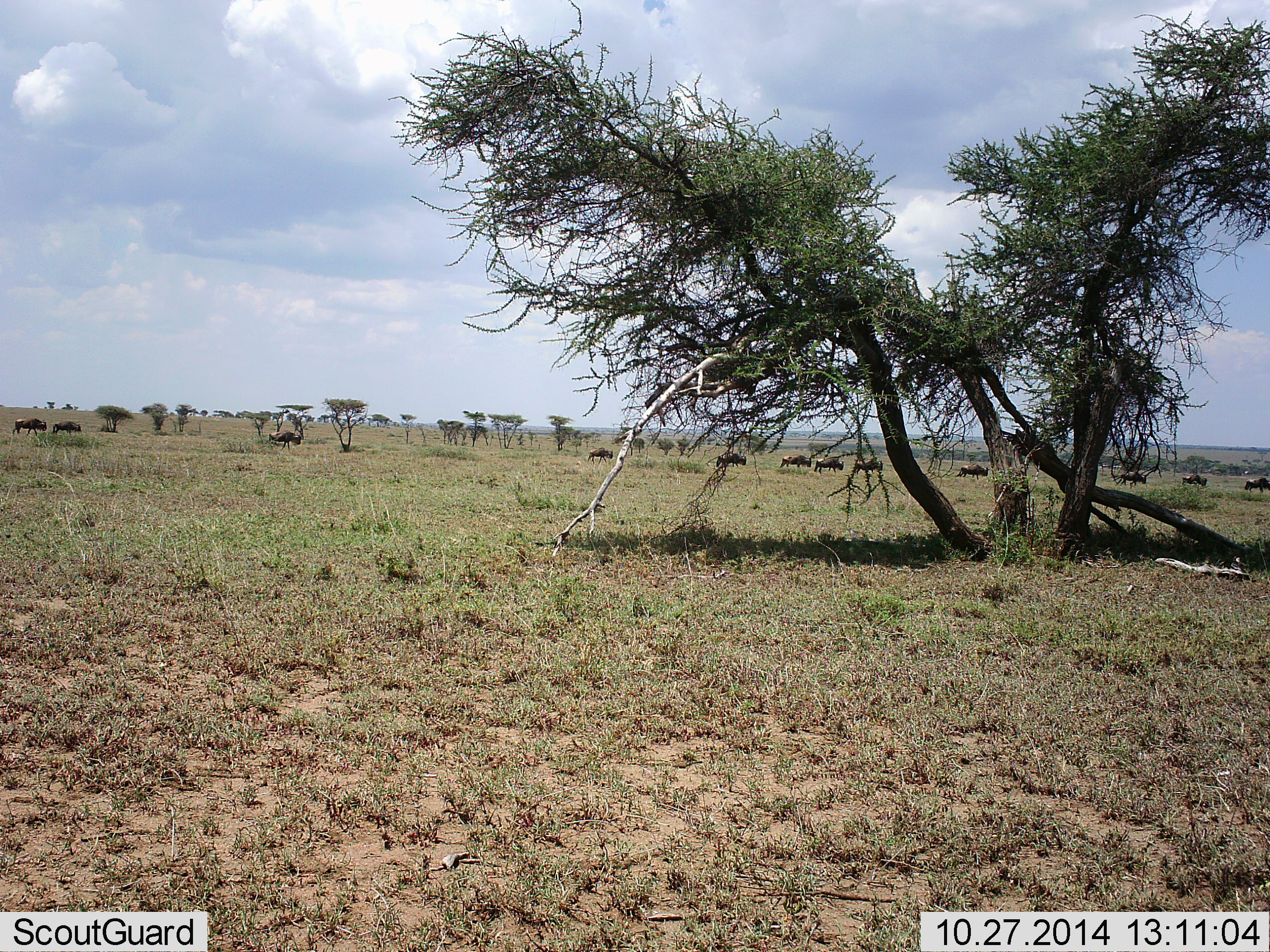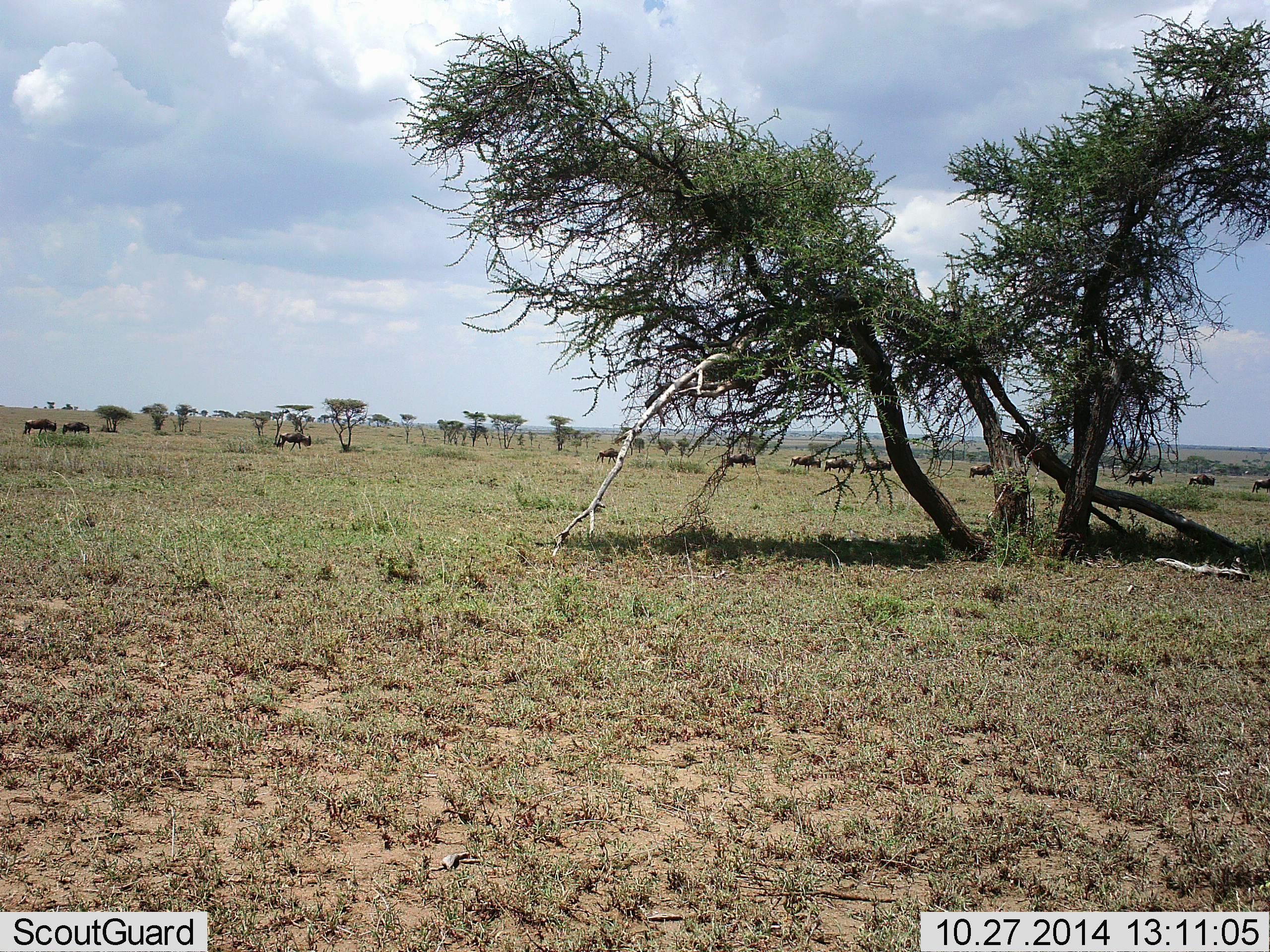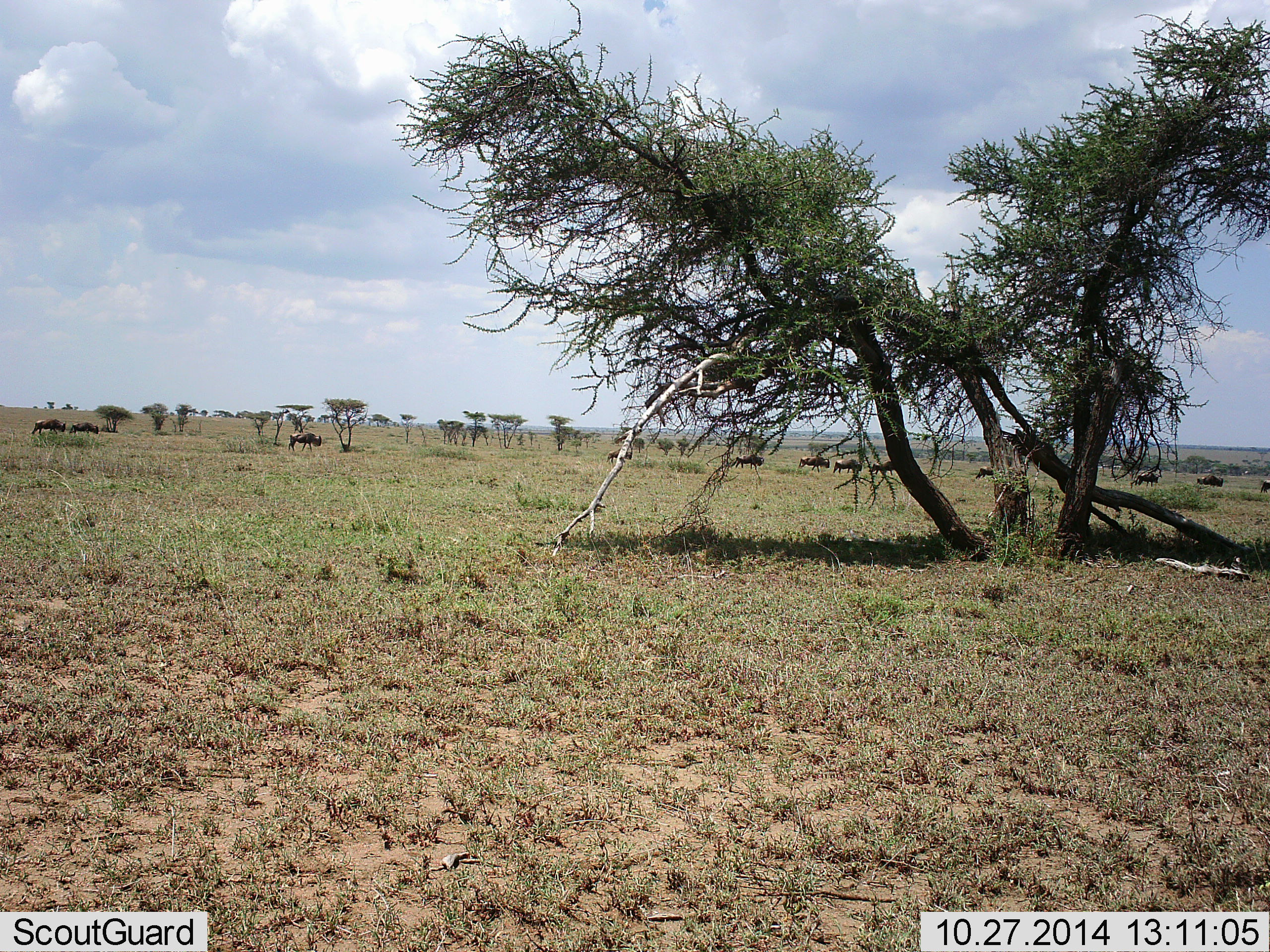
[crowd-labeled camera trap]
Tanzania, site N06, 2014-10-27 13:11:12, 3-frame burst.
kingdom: Animalia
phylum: Chordata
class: Mammalia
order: Artiodactyla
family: Bovidae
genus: Connochaetes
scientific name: Connochaetes taurinus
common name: blue wildebeest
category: wildebeest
Wildebeest (blue wildebeest) (Connochaetes taurinus), count 11-50. Behavior (volunteer vote fractions): standing 0%, resting 0%, moving 90%, interacting 0%. Young present (vote fraction): 0%. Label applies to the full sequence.